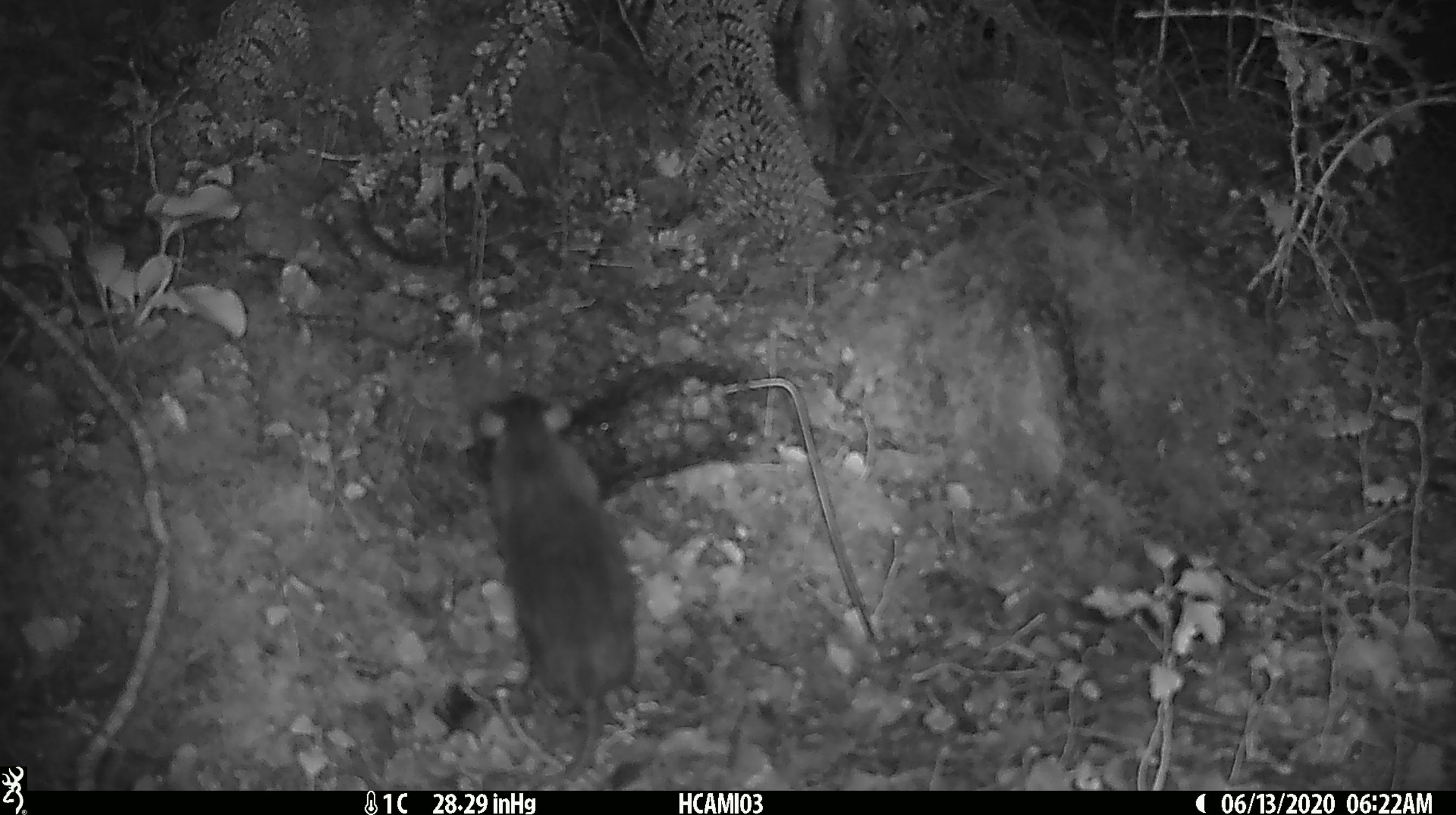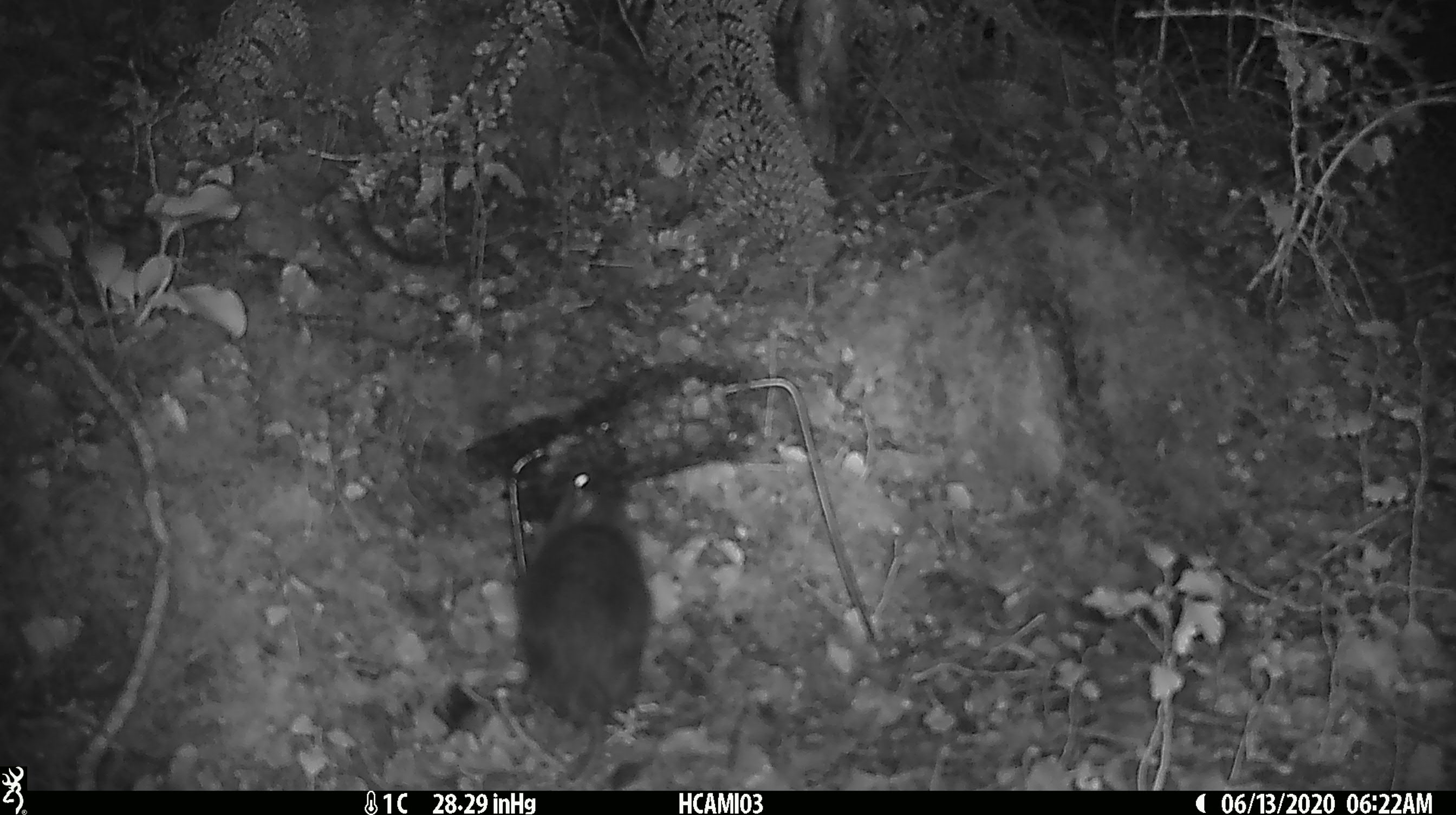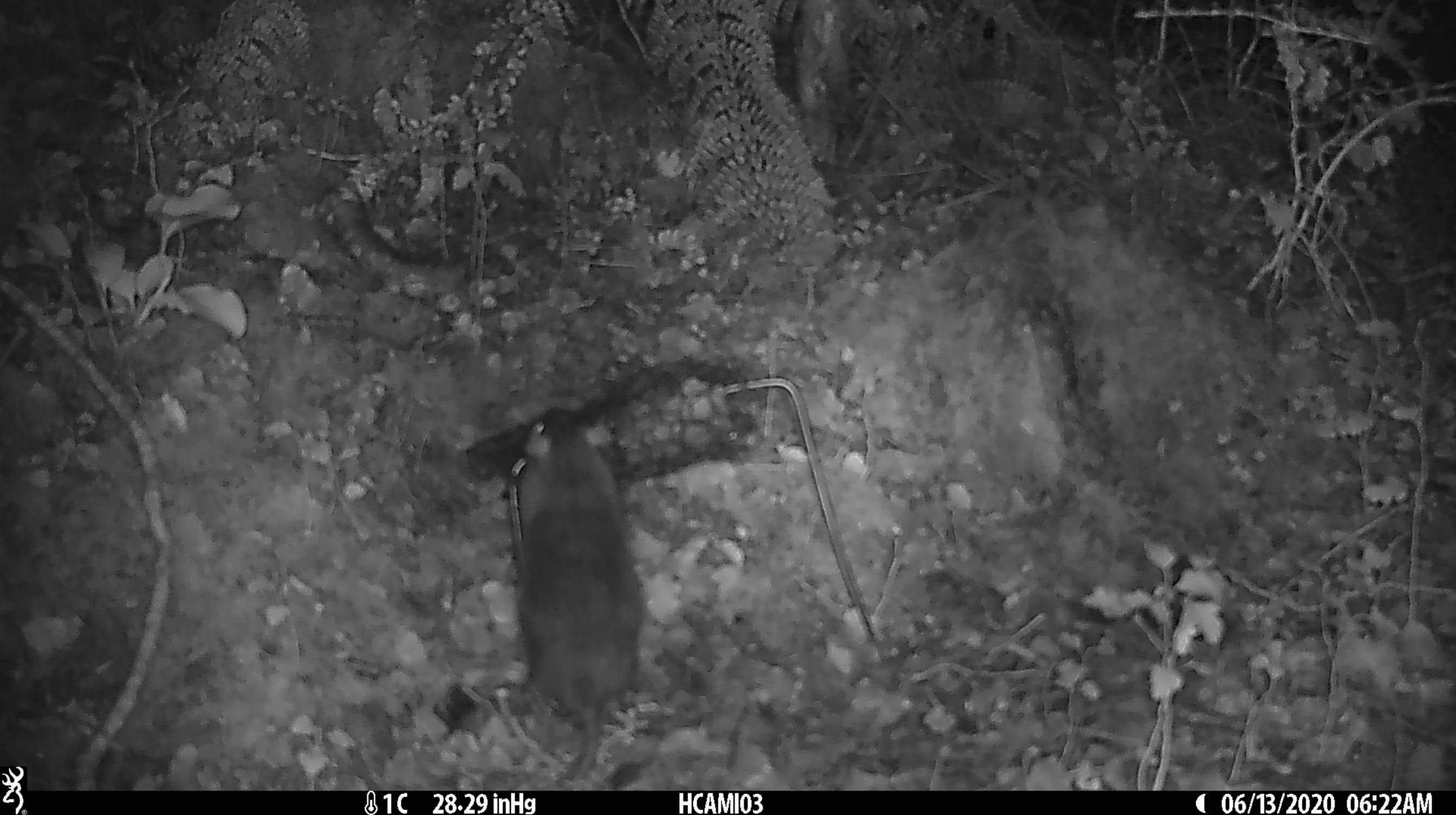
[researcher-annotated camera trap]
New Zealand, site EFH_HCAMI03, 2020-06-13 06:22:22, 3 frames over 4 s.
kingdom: Animalia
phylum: Chordata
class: Mammalia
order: Rodentia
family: Muridae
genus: Rattus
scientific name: Rattus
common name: rat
Rat (Rattus).